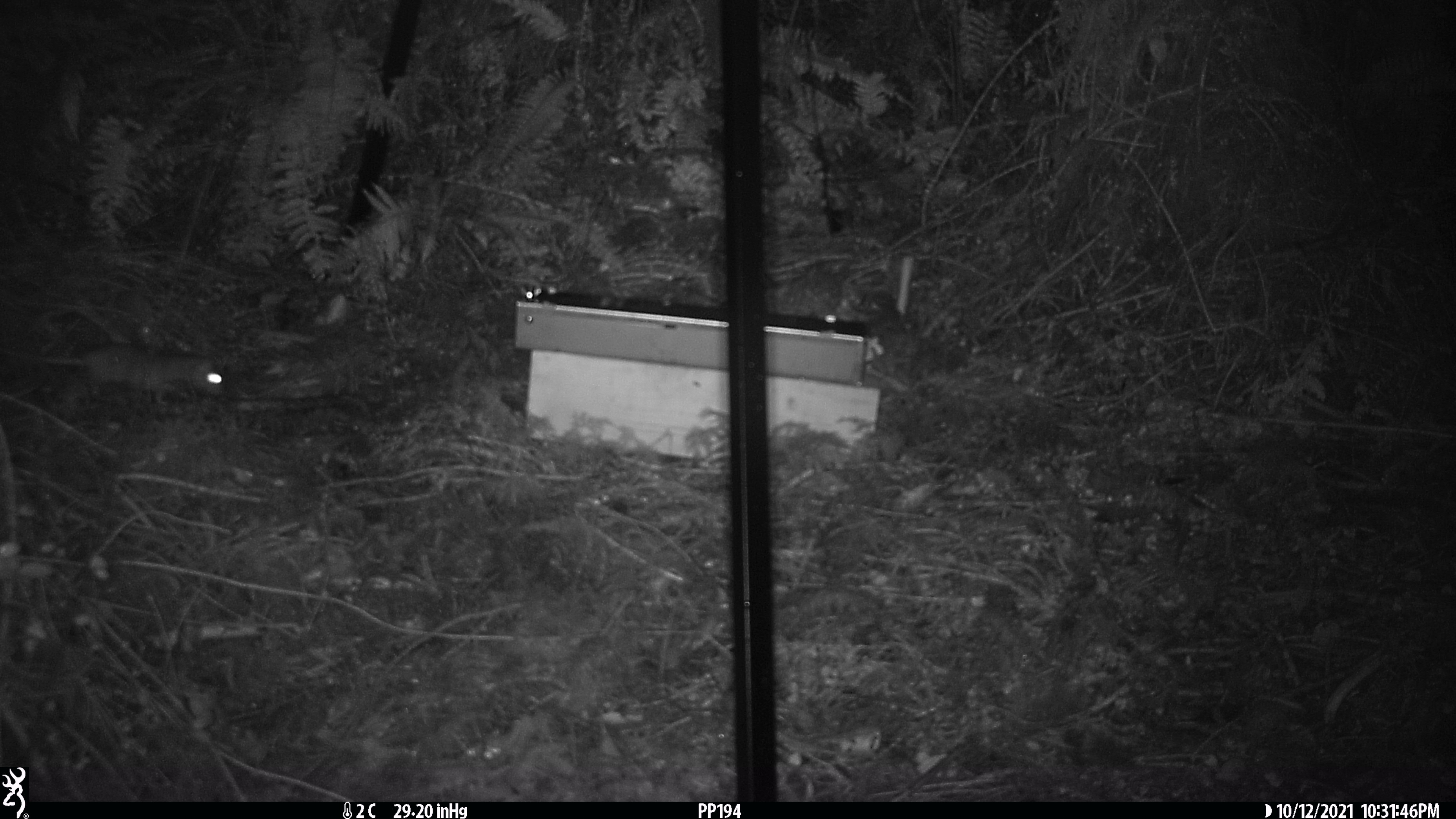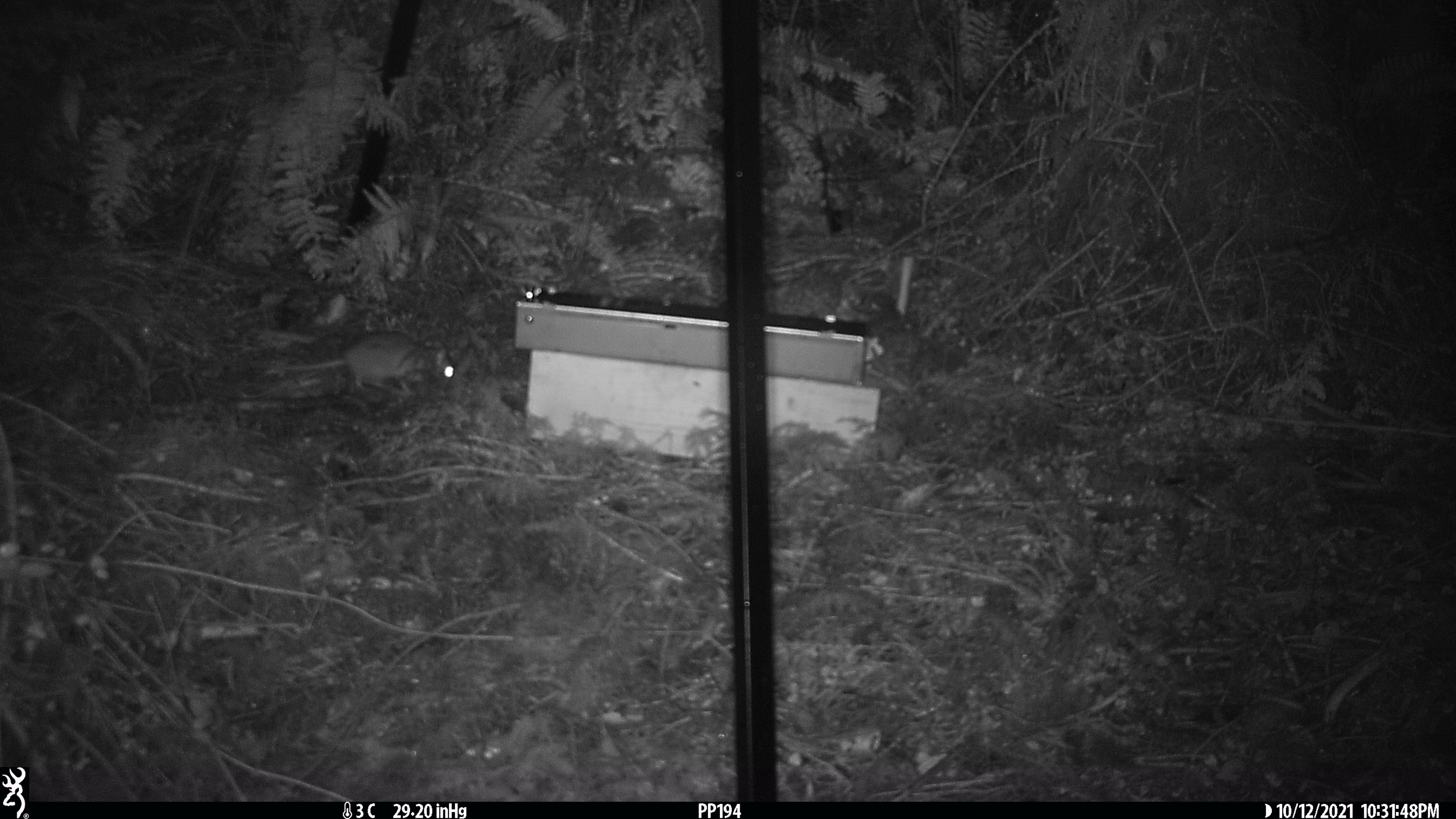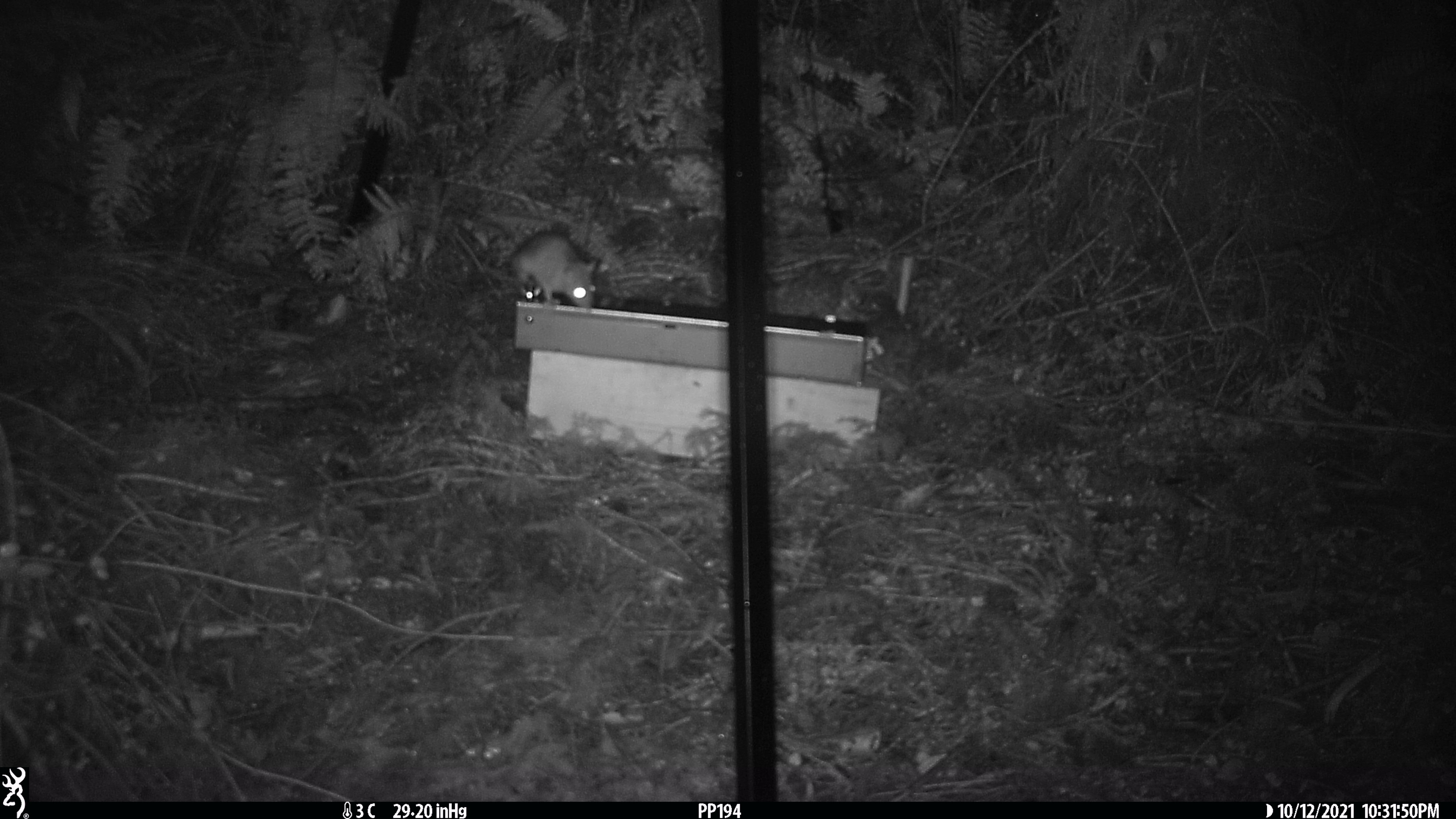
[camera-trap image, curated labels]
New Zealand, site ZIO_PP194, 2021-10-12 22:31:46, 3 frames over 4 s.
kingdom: Animalia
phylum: Chordata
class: Mammalia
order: Rodentia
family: Muridae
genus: Rattus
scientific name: Rattus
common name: rat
Rat (Rattus).